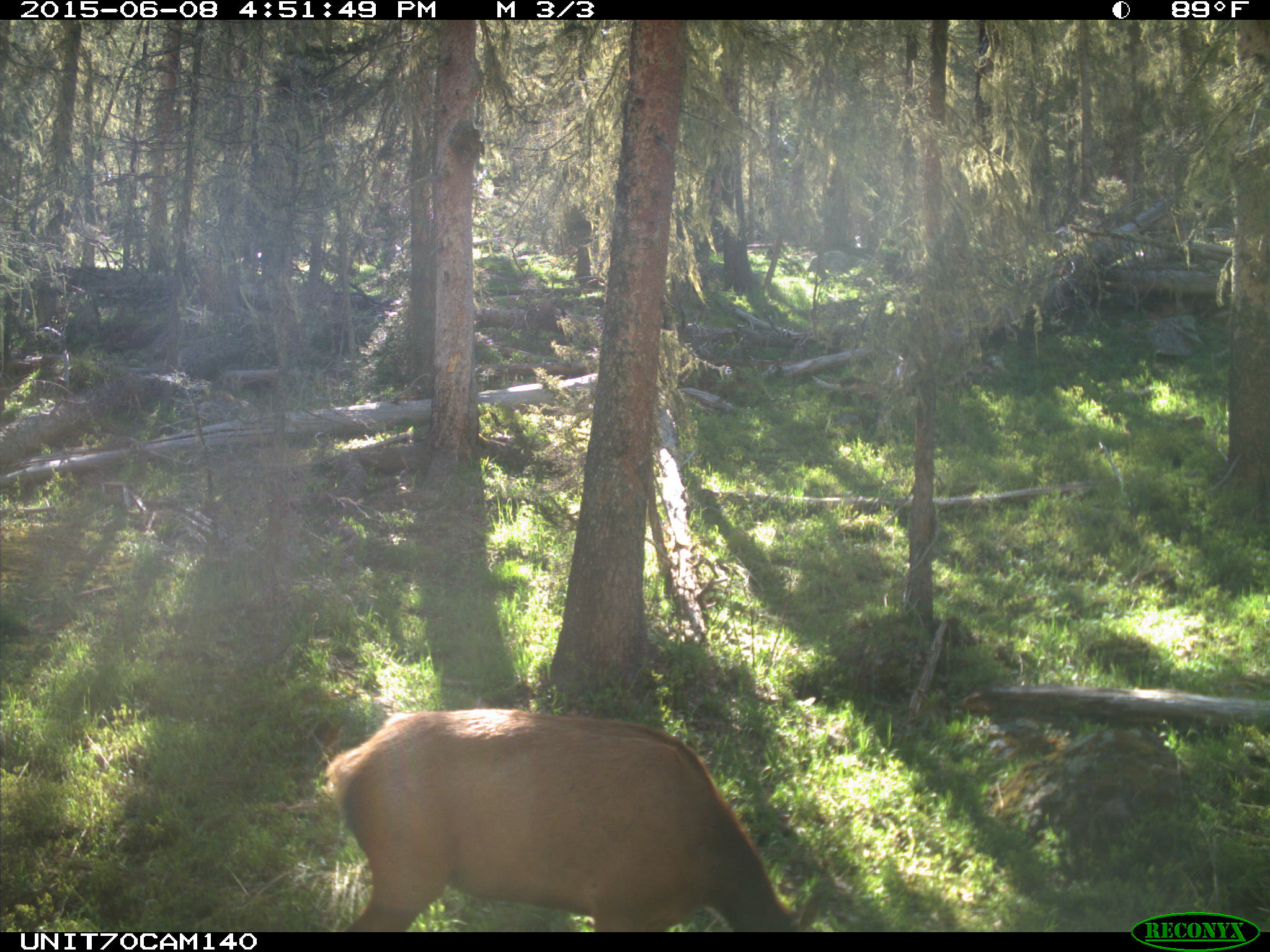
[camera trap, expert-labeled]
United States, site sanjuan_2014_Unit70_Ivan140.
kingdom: Animalia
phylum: Chordata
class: Mammalia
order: Artiodactyla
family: Cervidae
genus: Cervus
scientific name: Cervus elaphus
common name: red deer